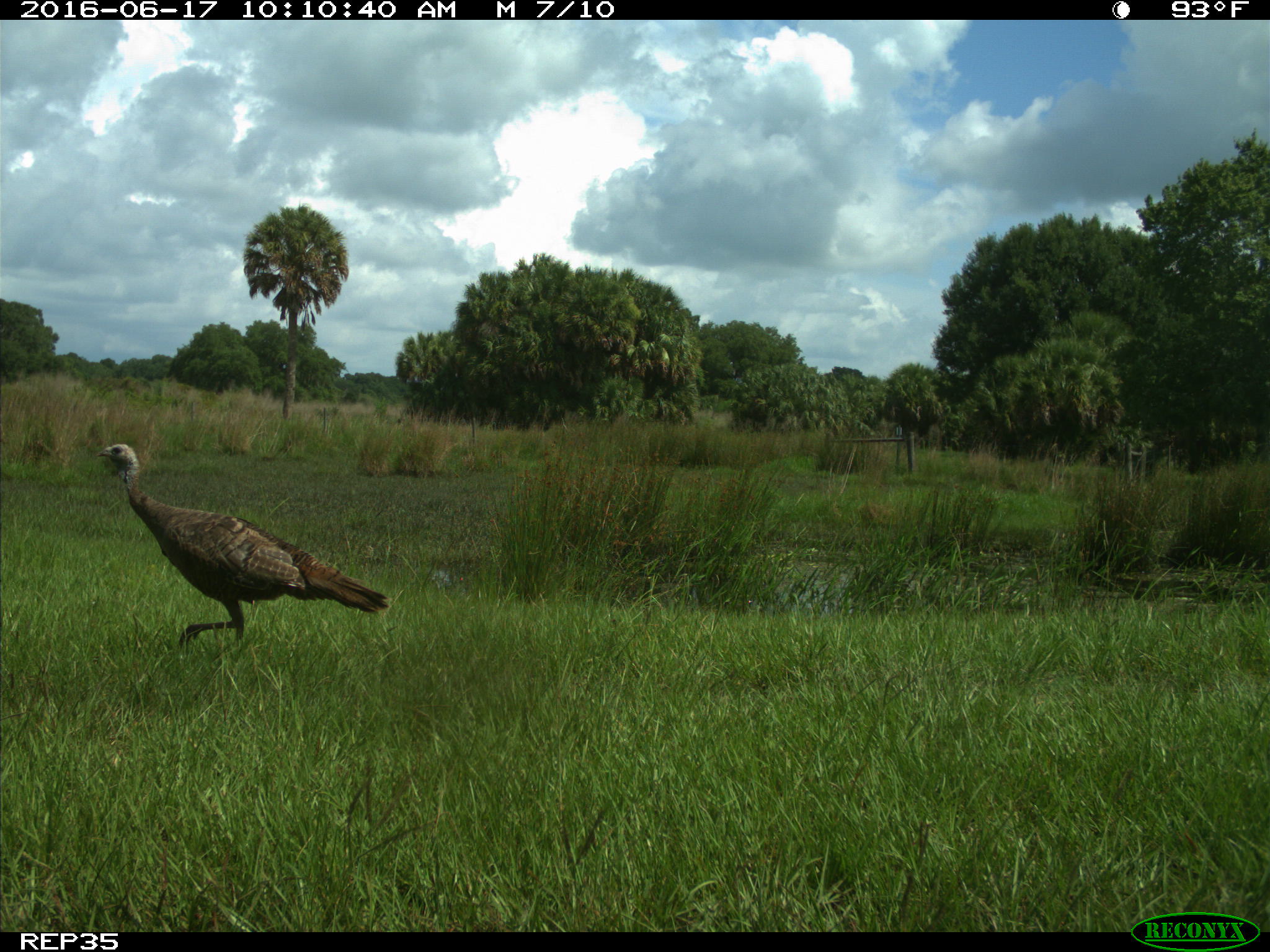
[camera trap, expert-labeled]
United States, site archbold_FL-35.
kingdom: Animalia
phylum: Chordata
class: Aves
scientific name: Aves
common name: birds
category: unidentified bird